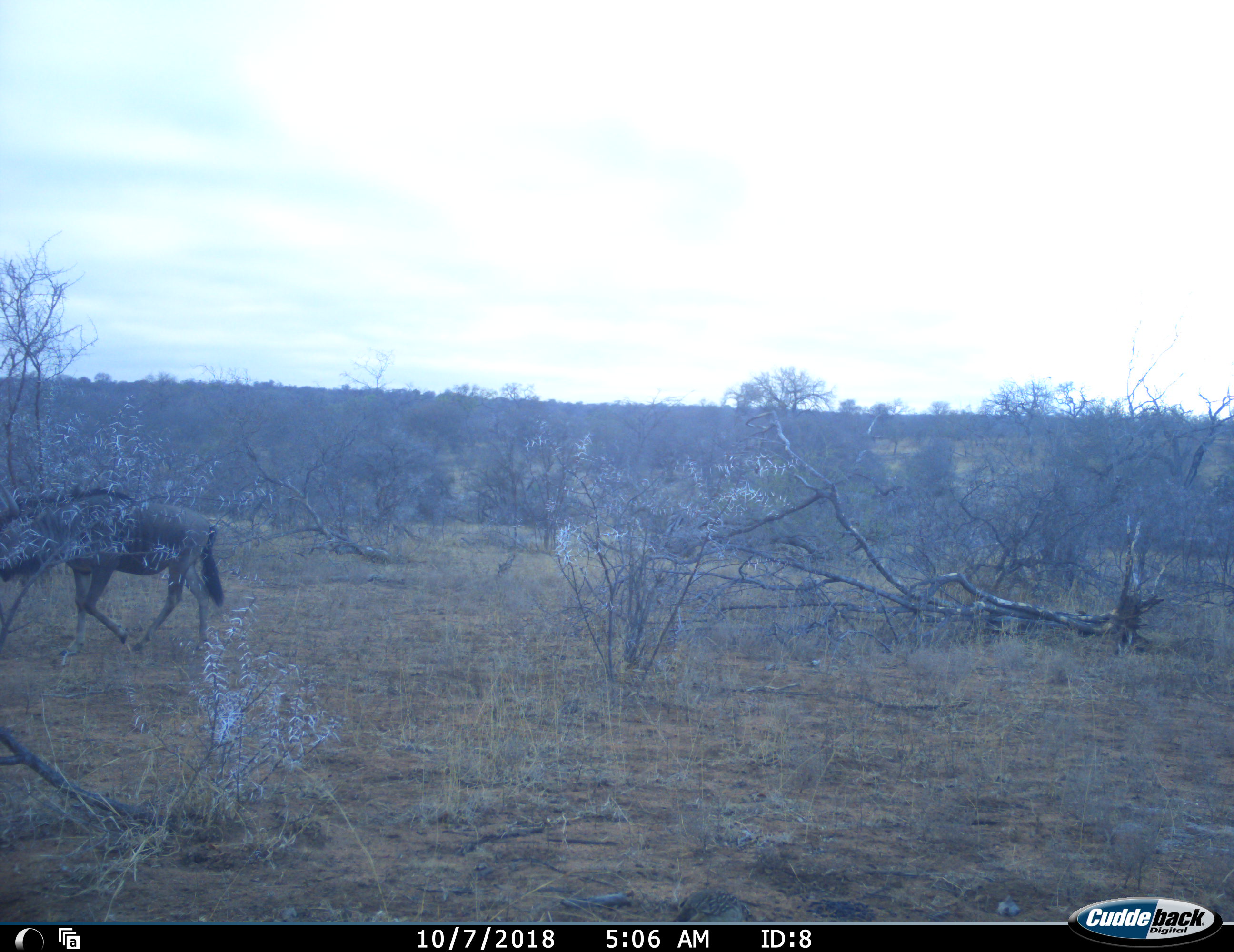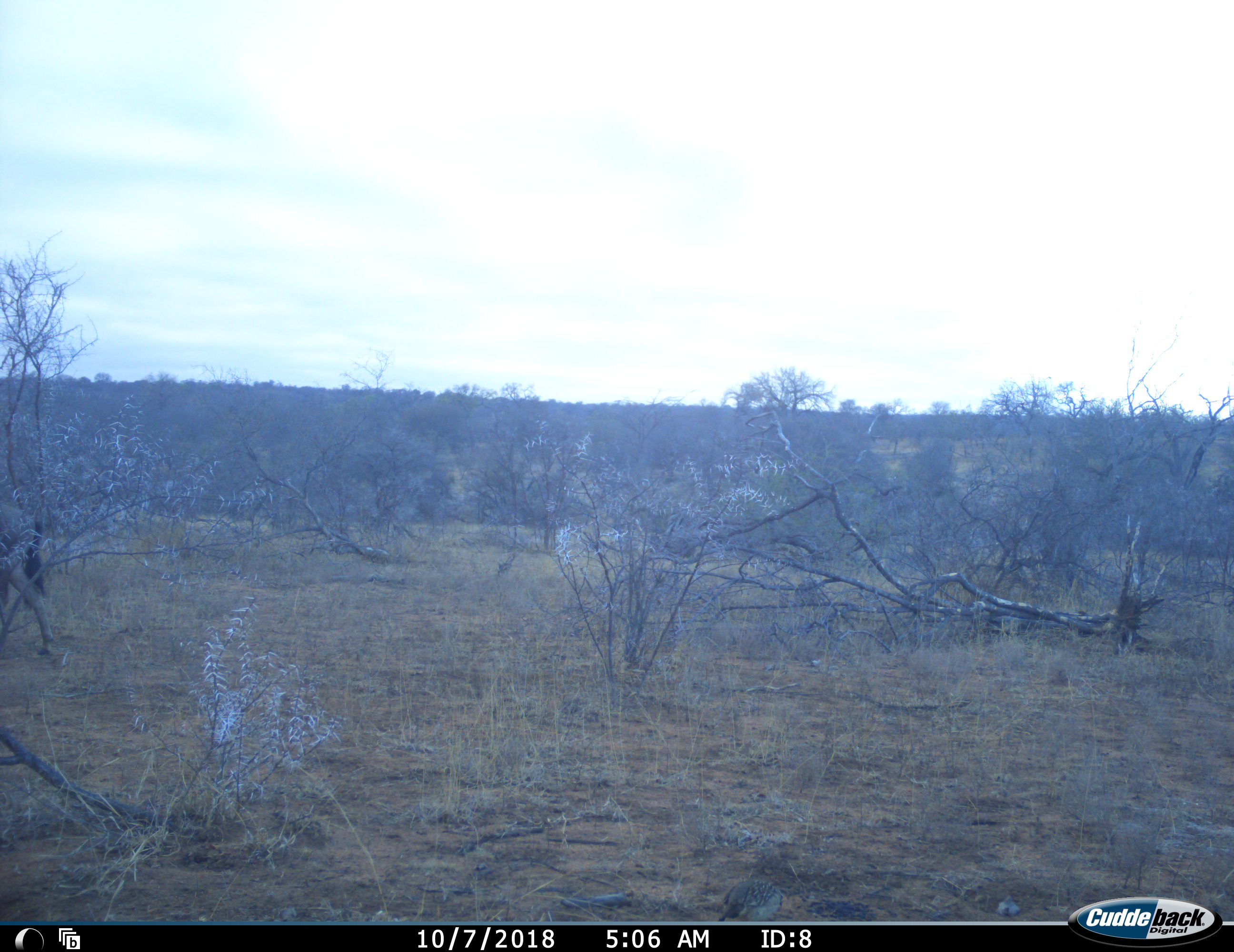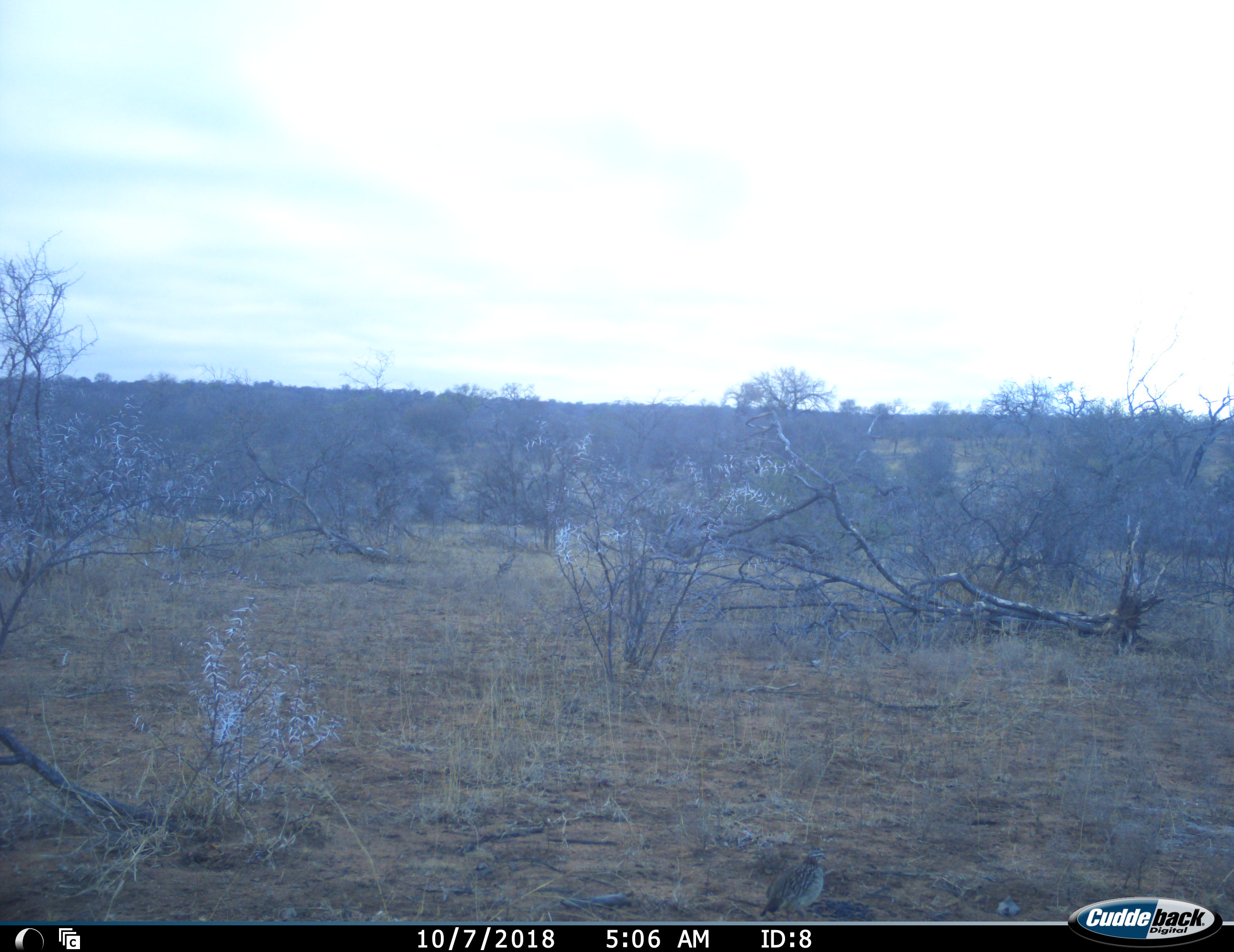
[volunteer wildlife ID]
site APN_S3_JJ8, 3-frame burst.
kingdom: Animalia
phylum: Chordata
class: Mammalia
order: Artiodactyla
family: Bovidae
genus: Connochaetes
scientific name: Connochaetes taurinus taurinus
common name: blue wildebeest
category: wildebeestblue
Wildebeestblue (blue wildebeest) (Connochaetes taurinus taurinus), count 1. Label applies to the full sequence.